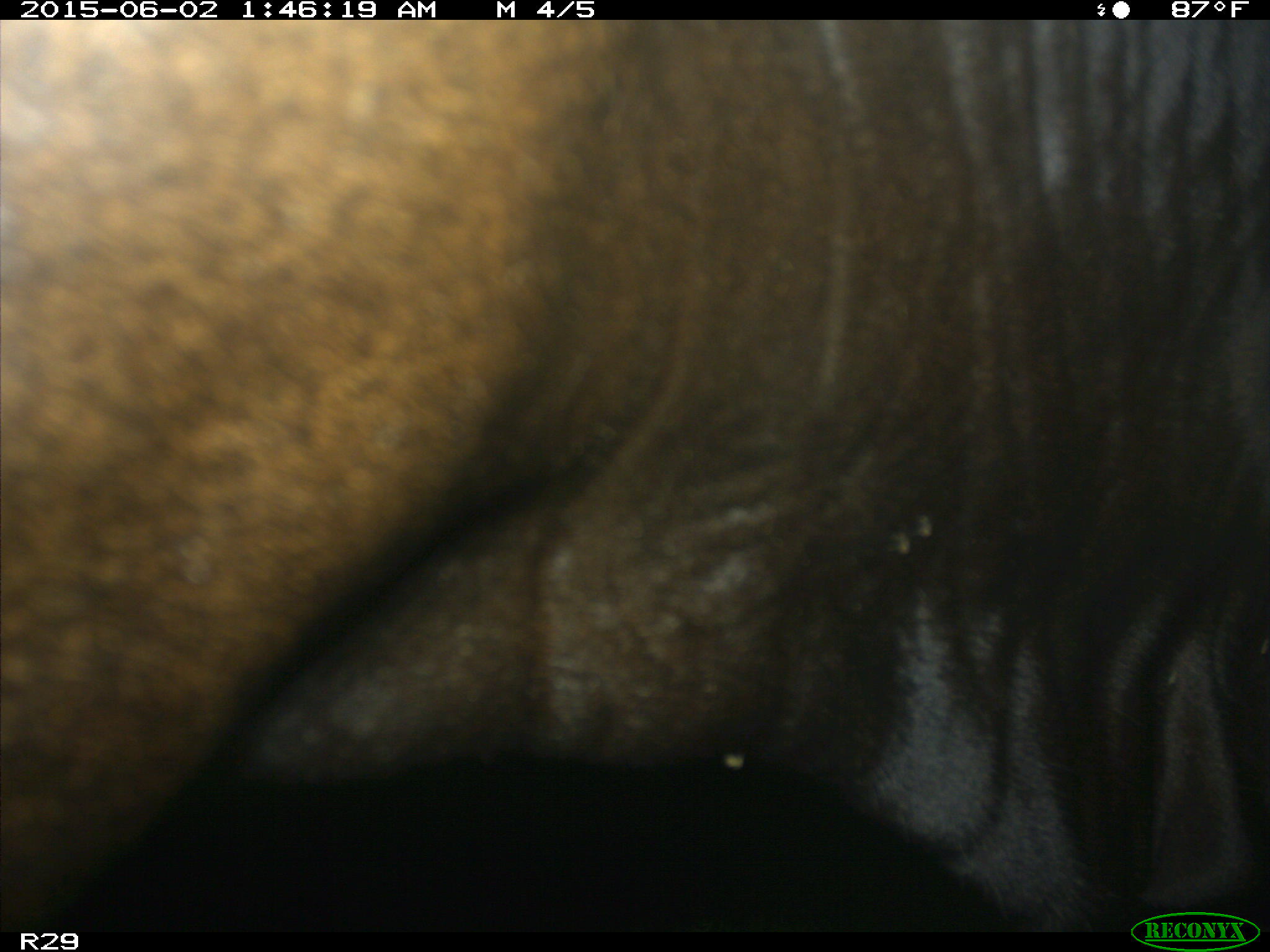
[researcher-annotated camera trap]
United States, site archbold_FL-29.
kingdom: Animalia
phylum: Chordata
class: Mammalia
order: Artiodactyla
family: Bovidae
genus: Bos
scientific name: Bos taurus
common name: domestic cow